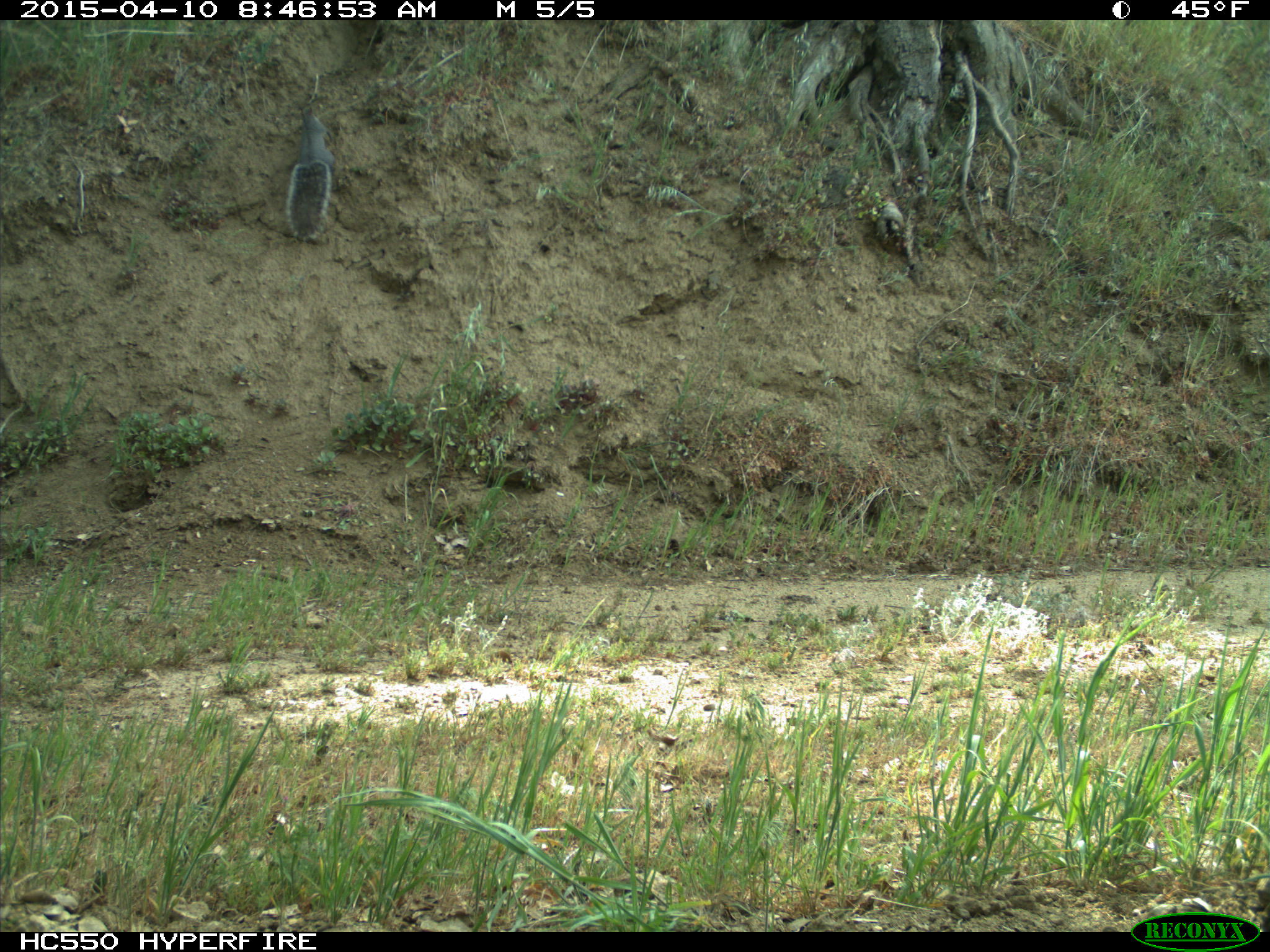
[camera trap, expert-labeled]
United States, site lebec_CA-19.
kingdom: Animalia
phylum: Chordata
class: Mammalia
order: Rodentia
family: Sciuridae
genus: Sciurus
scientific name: Sciurus carolinensis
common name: eastern gray squirrel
Sciurus carolinensis (eastern gray squirrel).